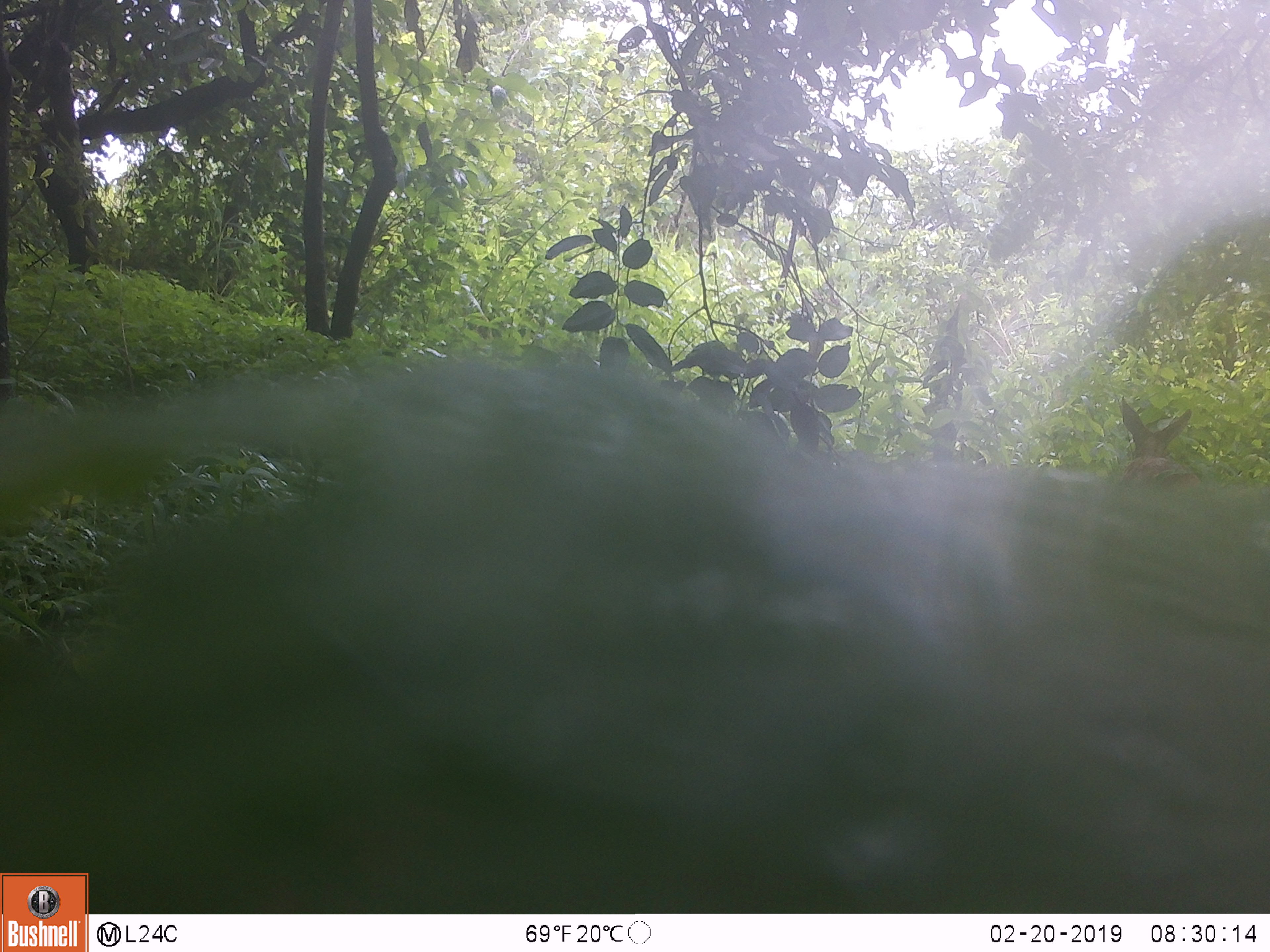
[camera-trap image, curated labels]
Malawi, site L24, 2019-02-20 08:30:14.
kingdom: Animalia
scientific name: Animalia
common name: other animal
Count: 1.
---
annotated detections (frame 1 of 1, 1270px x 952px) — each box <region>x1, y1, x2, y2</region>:
other animal: <region>1099, 385, 1206, 502</region>